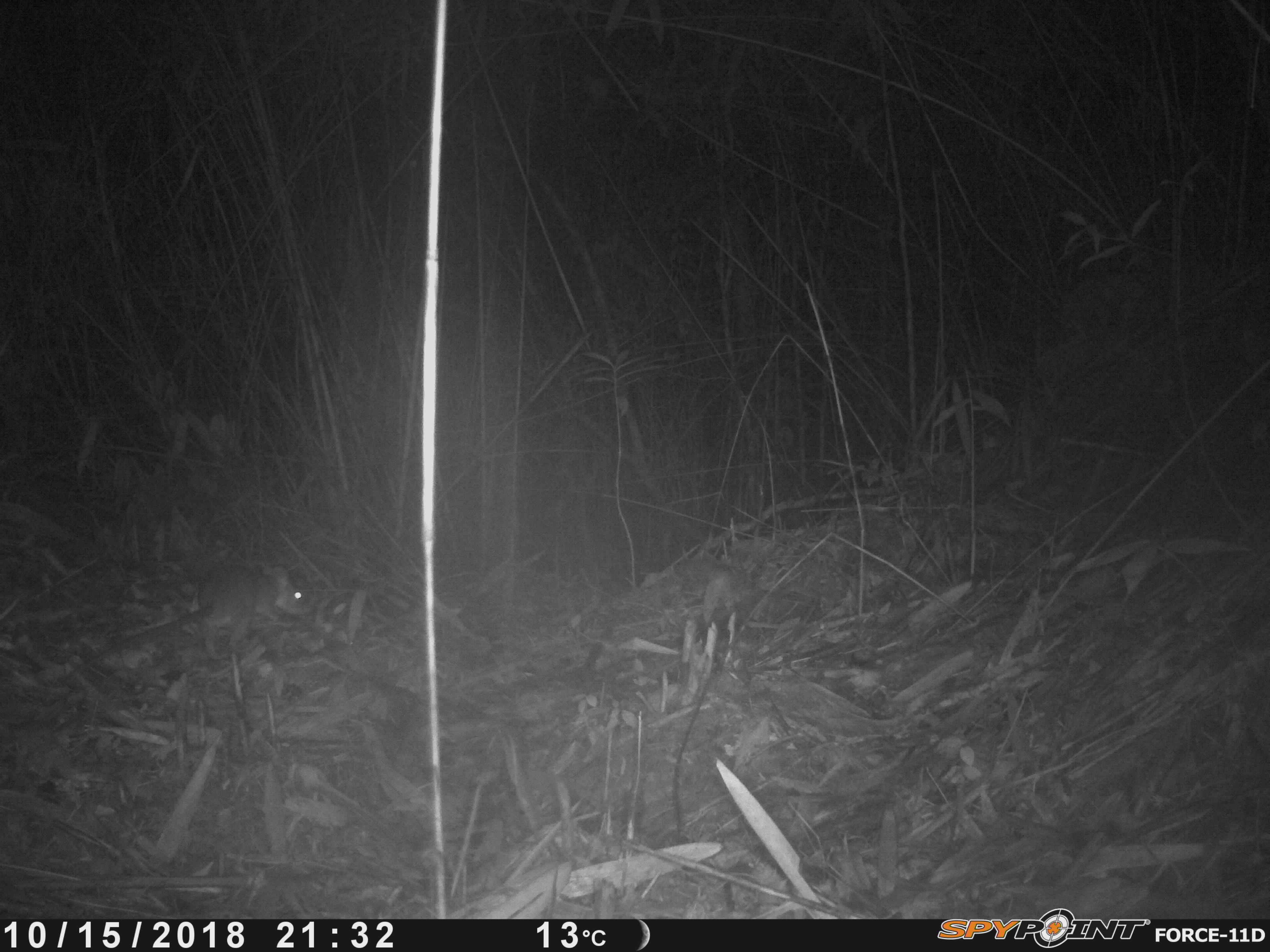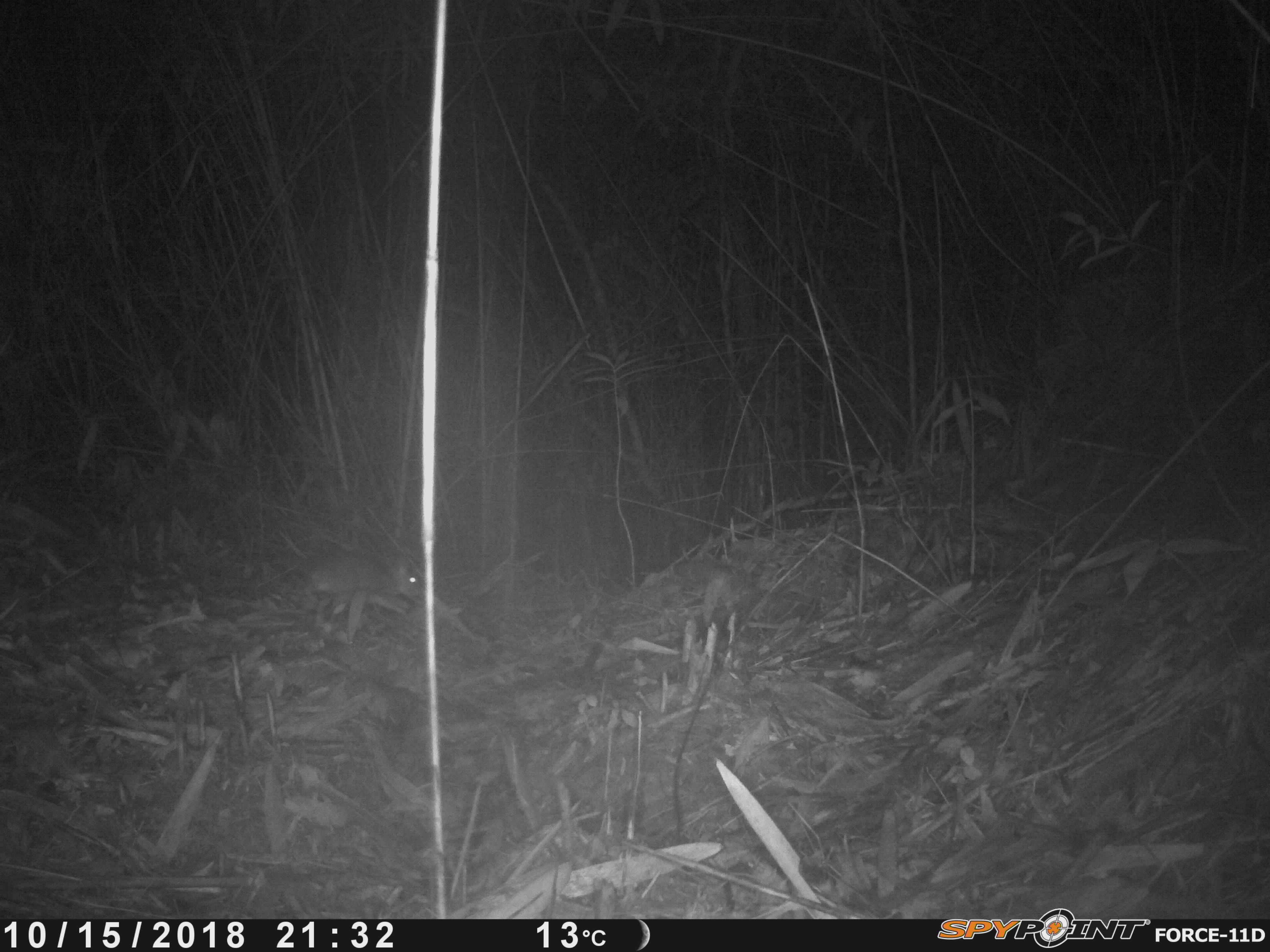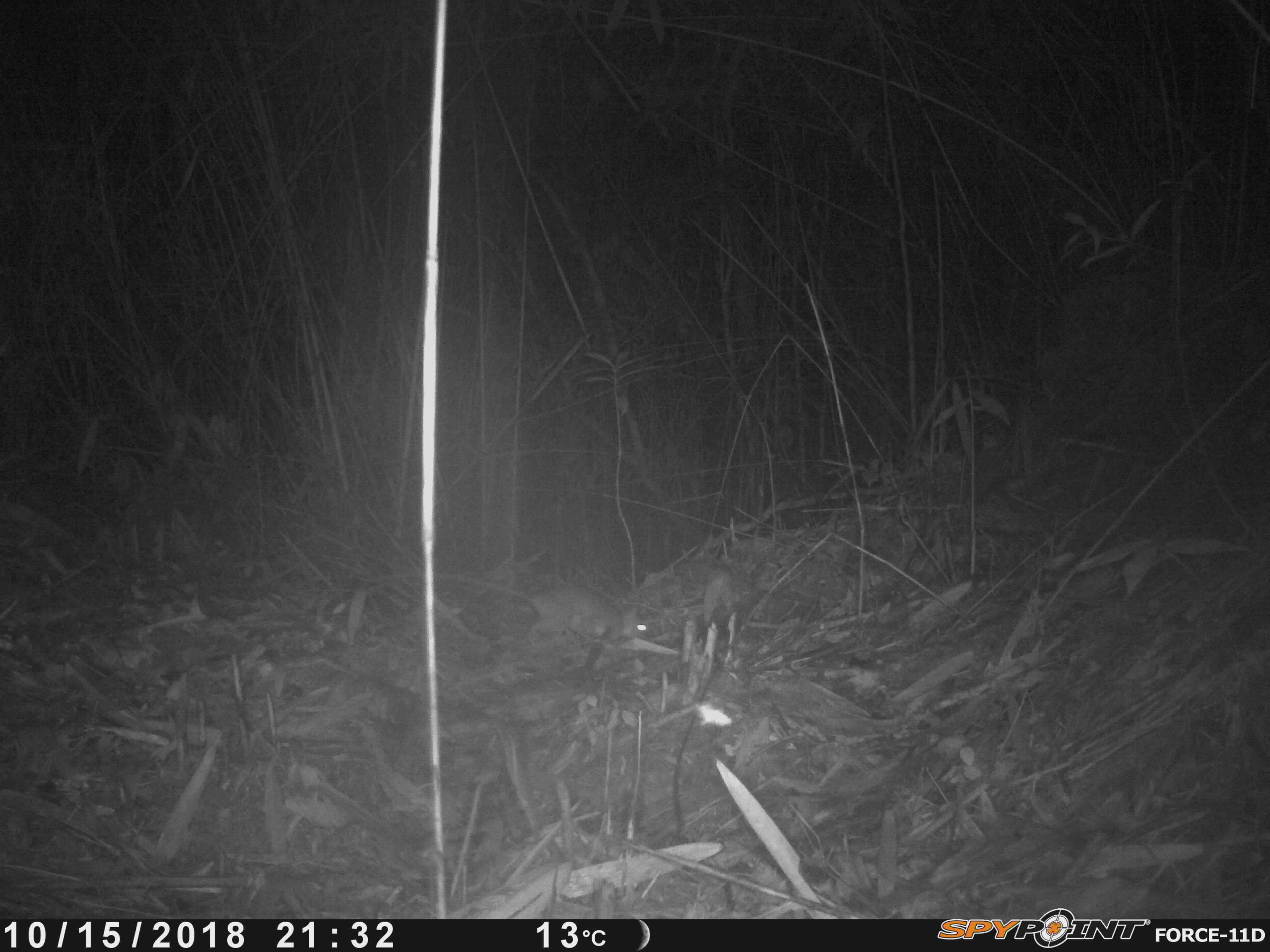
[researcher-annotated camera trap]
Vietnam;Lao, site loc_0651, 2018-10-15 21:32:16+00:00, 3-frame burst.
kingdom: Animalia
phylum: Chordata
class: Mammalia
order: Rodentia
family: Muridae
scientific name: Muridae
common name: old-world mice and rats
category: unidentified murid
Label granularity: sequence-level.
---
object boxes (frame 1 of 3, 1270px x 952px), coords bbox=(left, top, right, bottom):
unidentified murid: bbox=(58, 564, 314, 686)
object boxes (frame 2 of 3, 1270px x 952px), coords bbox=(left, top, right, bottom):
unidentified murid: bbox=(305, 550, 424, 611)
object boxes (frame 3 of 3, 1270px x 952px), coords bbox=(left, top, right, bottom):
unidentified murid: bbox=(369, 570, 656, 649)